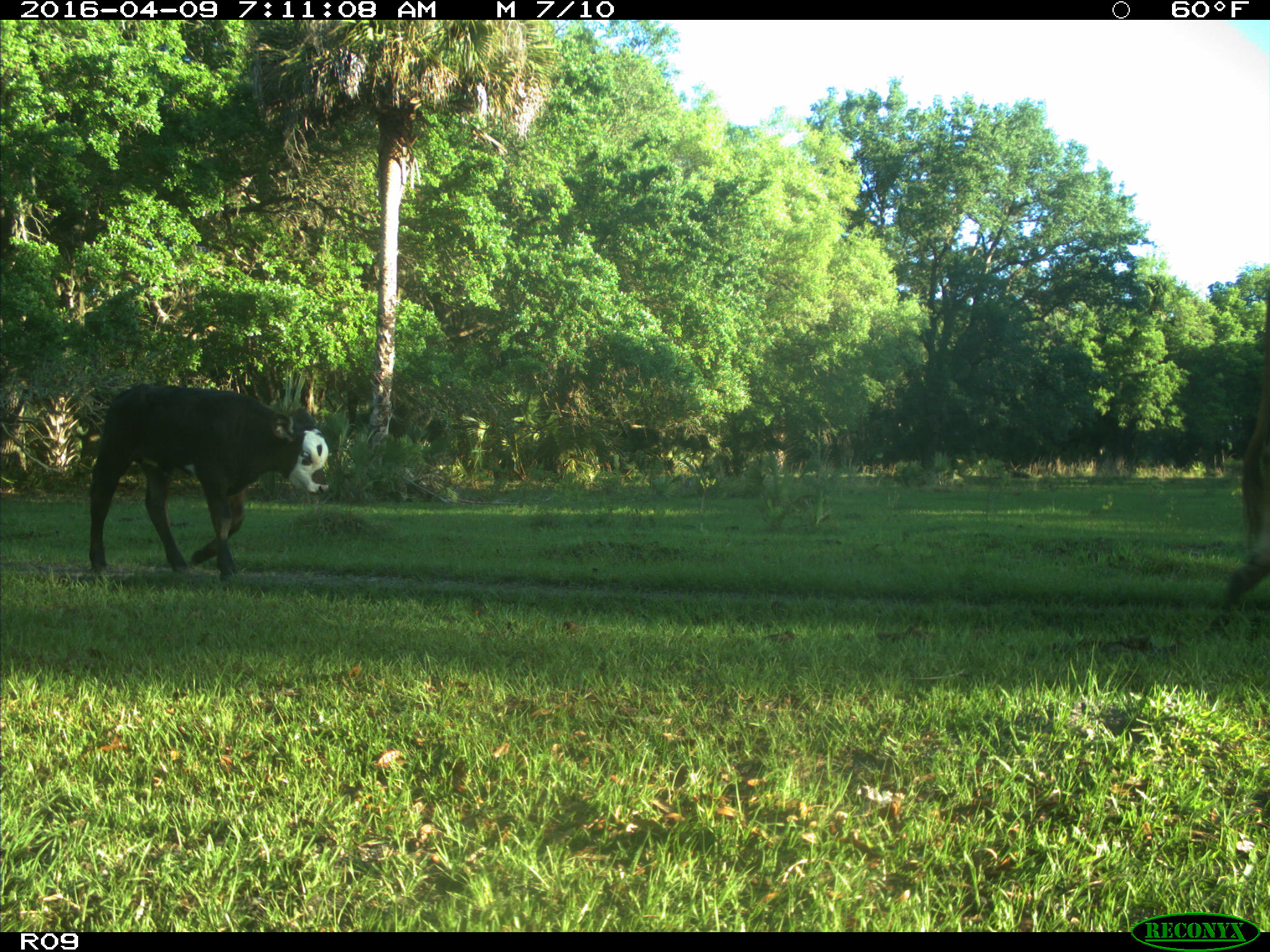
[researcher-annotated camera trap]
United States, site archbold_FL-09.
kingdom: Animalia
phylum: Chordata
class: Mammalia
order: Artiodactyla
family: Bovidae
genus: Bos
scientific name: Bos taurus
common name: domestic cow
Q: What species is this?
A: Bos taurus (domestic cow).